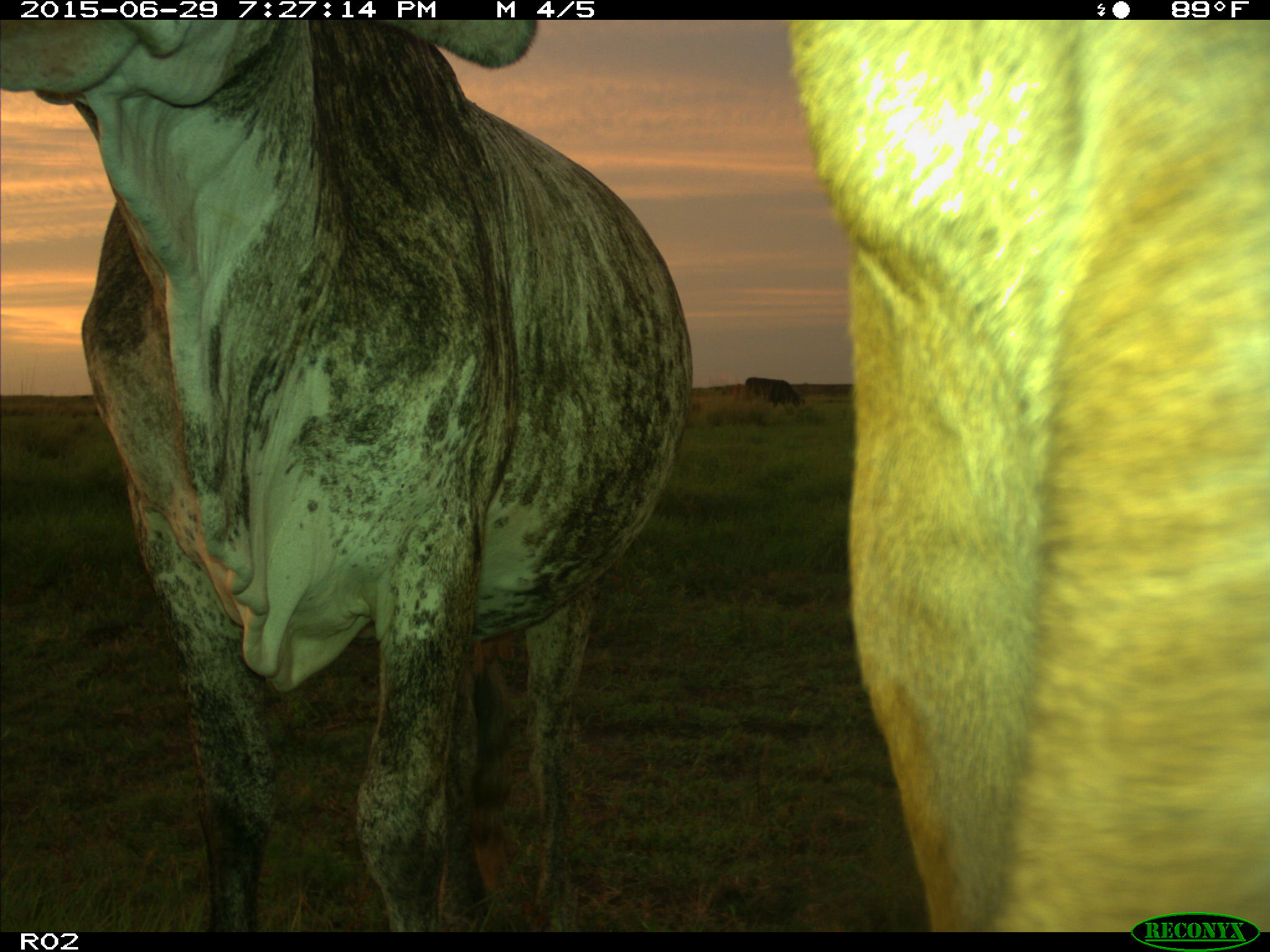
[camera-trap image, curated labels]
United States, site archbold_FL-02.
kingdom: Animalia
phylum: Chordata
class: Mammalia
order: Artiodactyla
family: Bovidae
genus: Bos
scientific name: Bos taurus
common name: domestic cow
Bos taurus (domestic cow).